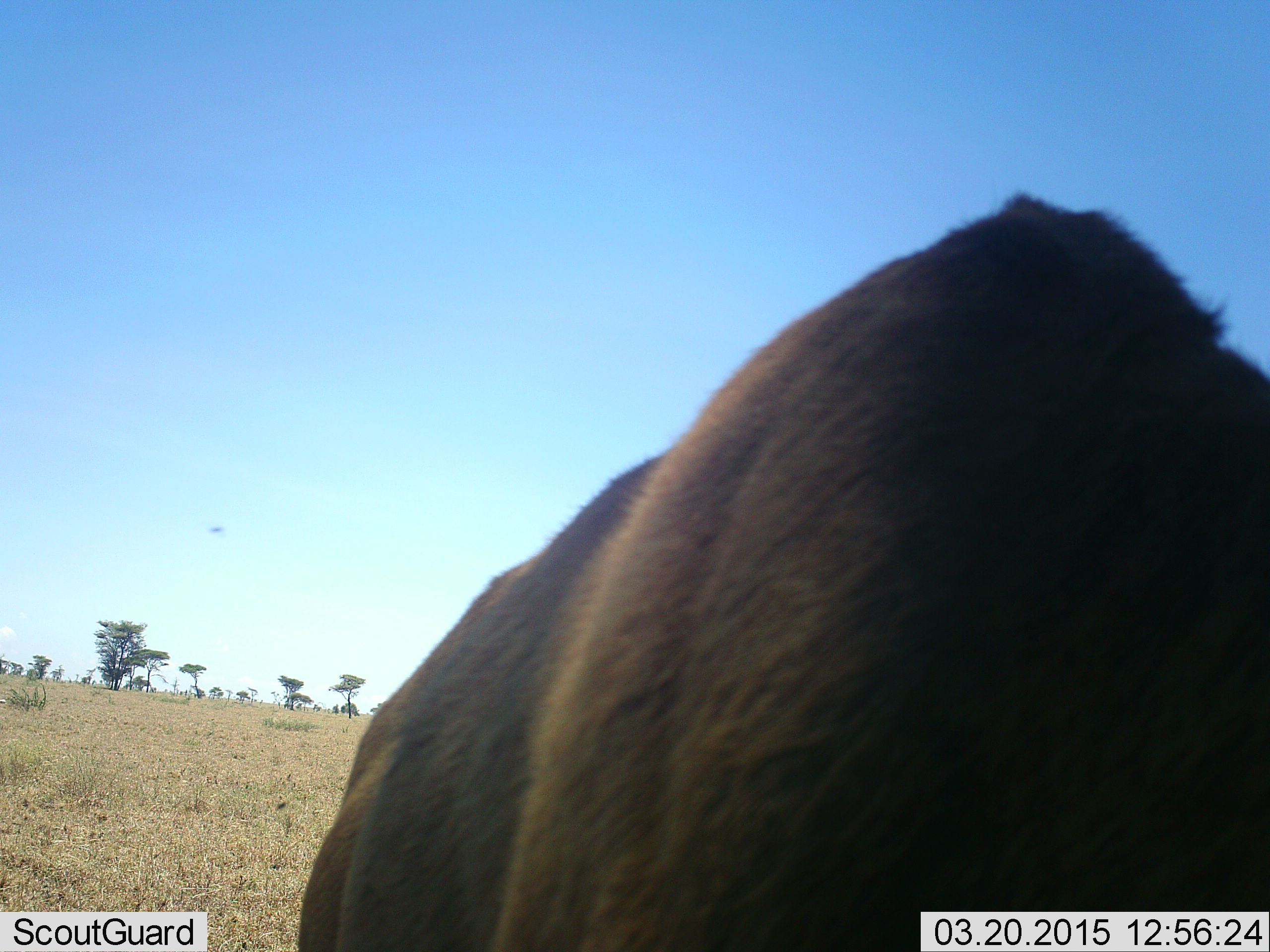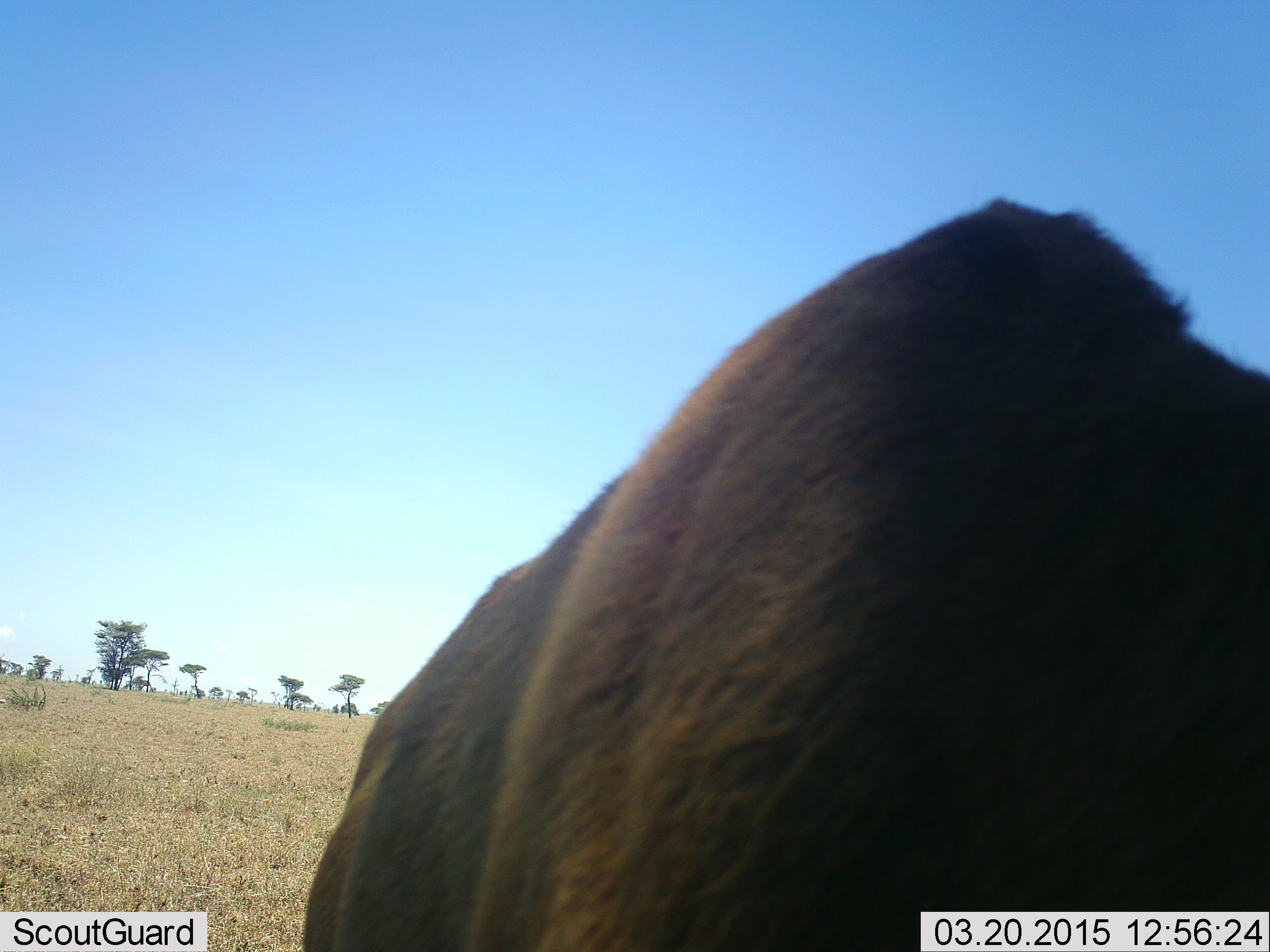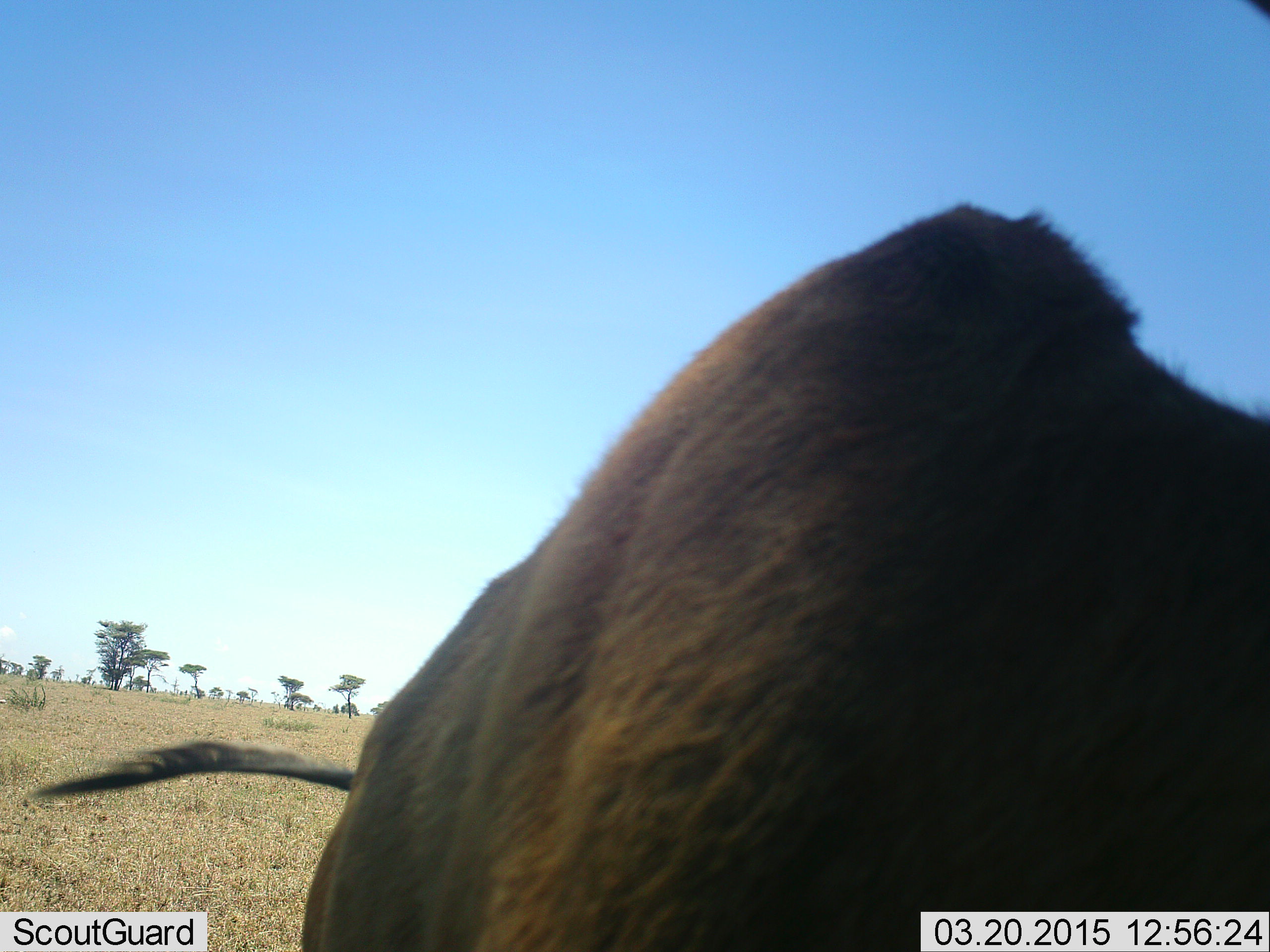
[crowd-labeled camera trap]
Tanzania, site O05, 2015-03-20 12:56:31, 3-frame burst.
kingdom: Animalia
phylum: Chordata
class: Mammalia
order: Artiodactyla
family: Bovidae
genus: Connochaetes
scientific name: Connochaetes taurinus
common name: blue wildebeest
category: wildebeest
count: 1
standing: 80%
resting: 0%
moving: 0%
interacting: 0%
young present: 0%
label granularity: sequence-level